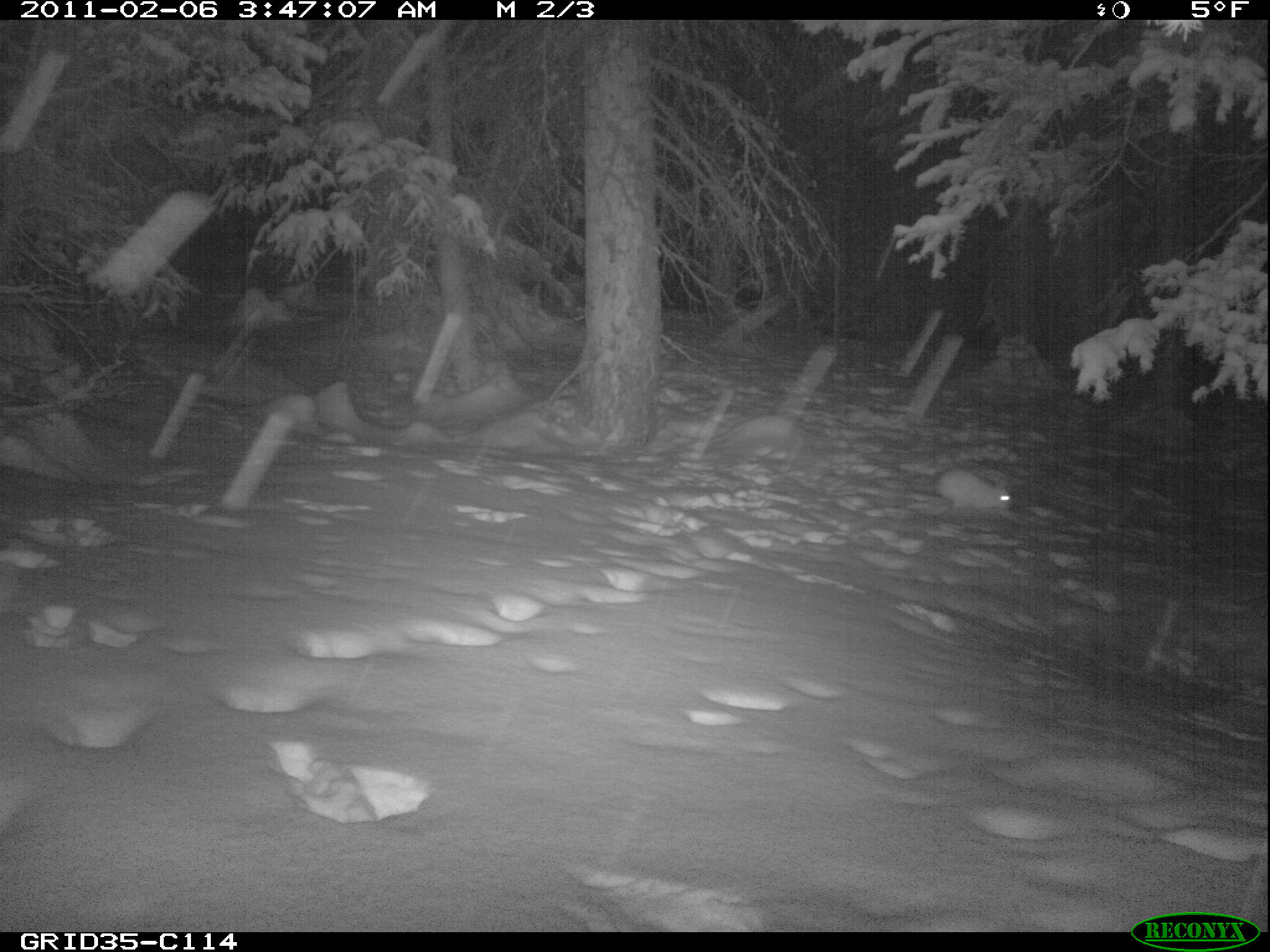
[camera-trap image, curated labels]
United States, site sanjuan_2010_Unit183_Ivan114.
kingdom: Animalia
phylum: Chordata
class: Mammalia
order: Lagomorpha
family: Leporidae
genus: Lepus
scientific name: Lepus americanus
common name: snowshoe hare